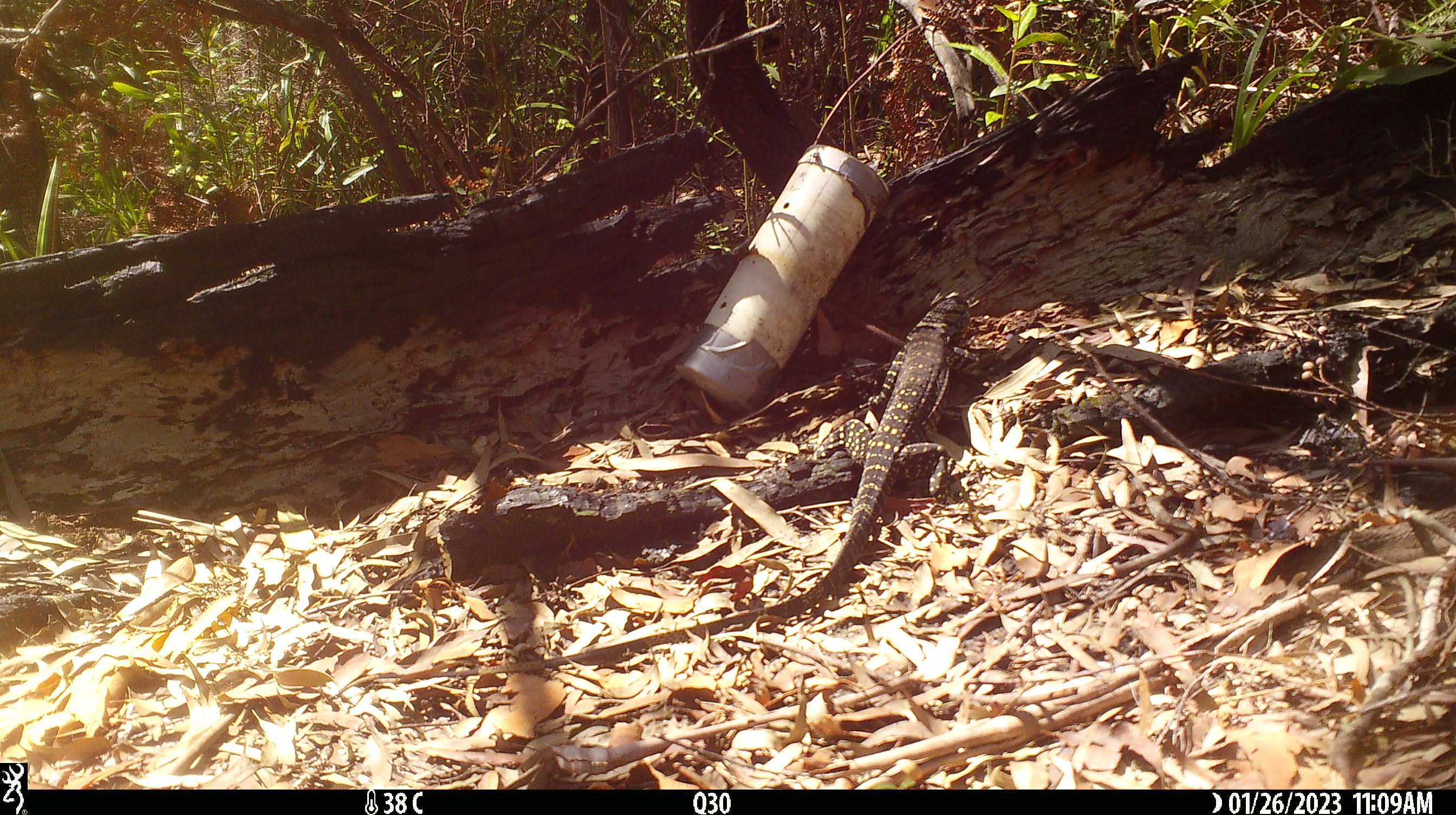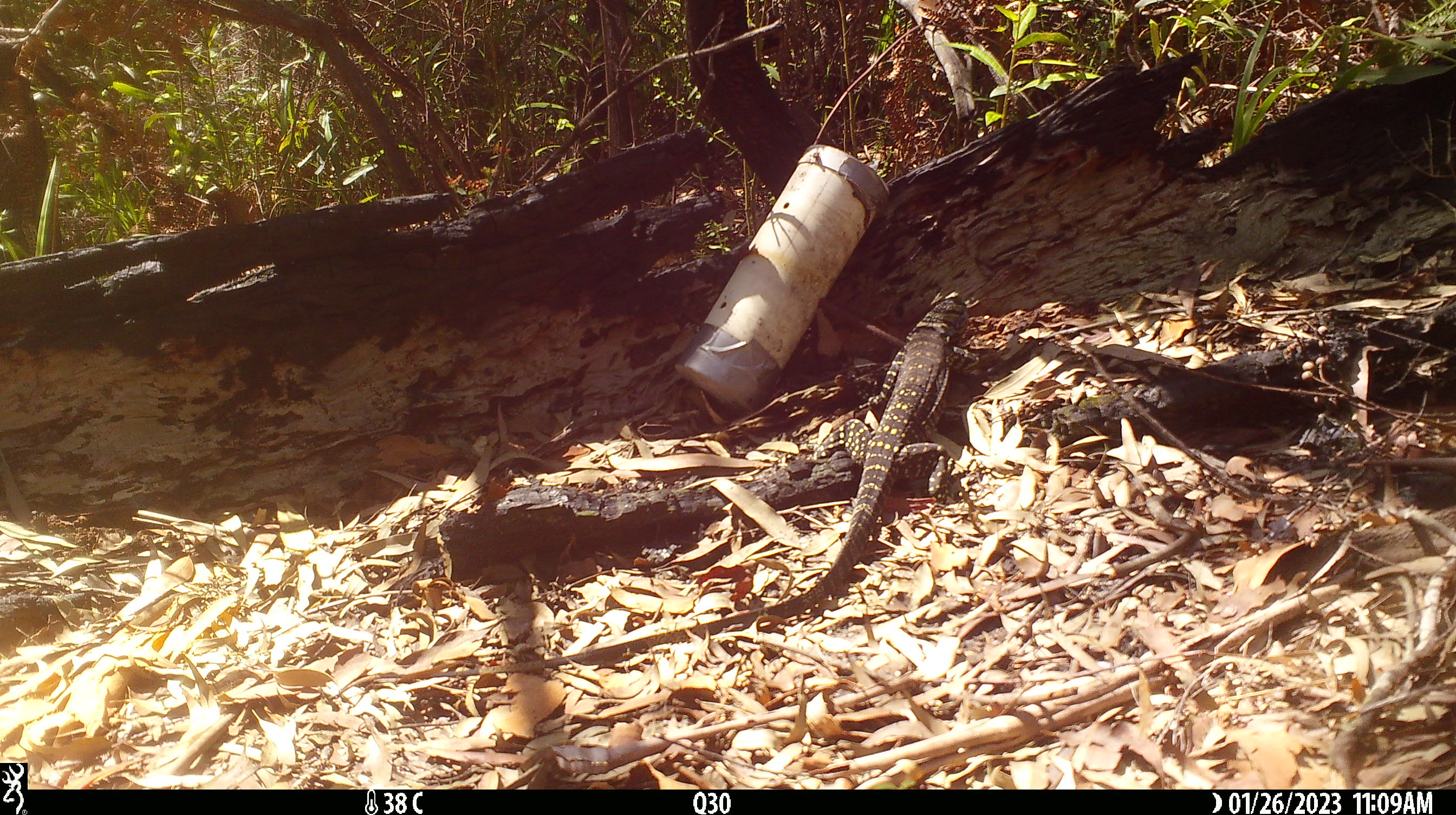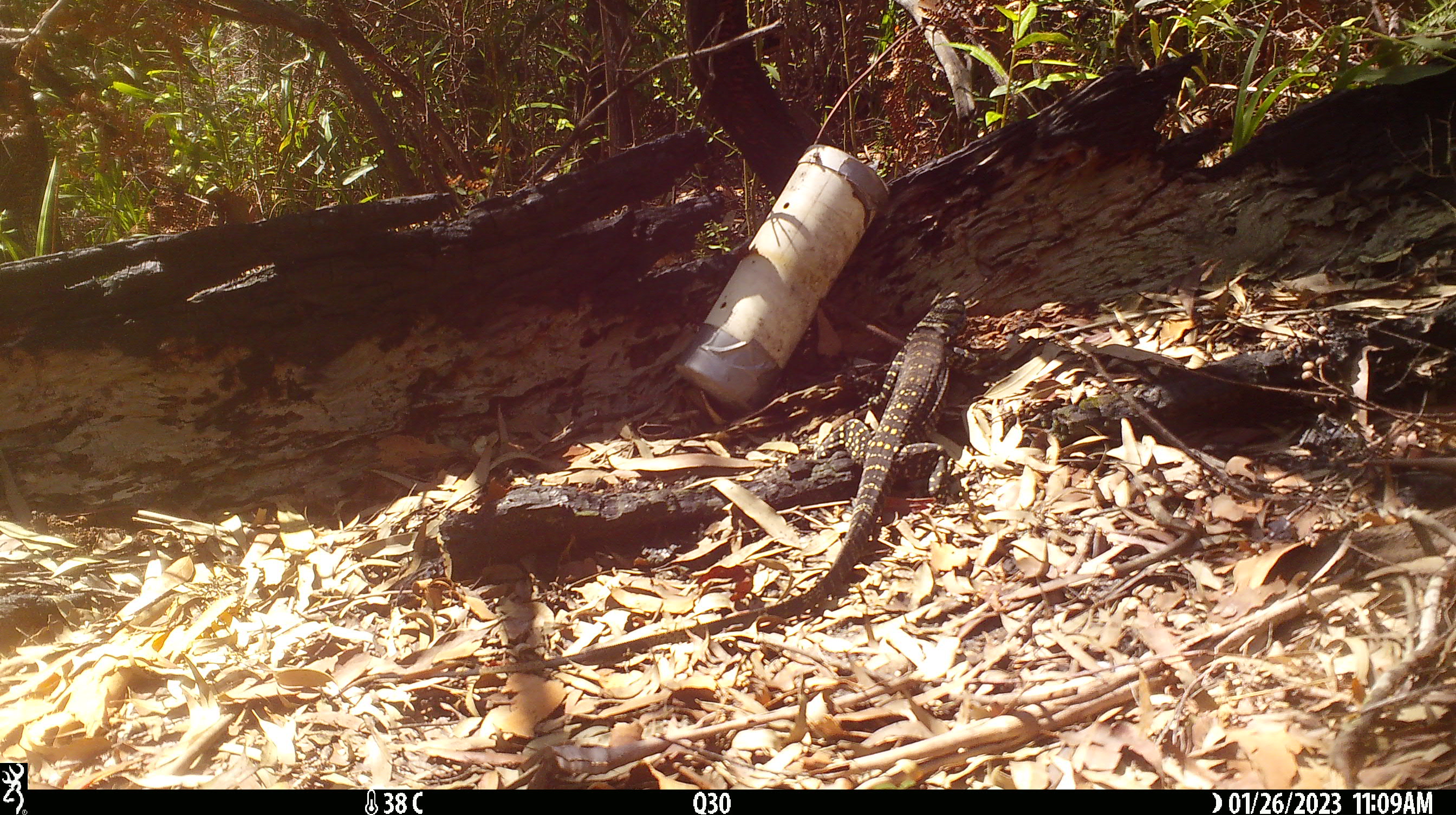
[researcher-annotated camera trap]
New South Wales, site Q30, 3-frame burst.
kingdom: Animalia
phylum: Chordata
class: Reptilia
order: Squamata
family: Varanidae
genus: Varanus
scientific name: Varanus varius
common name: lace monitor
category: goanna